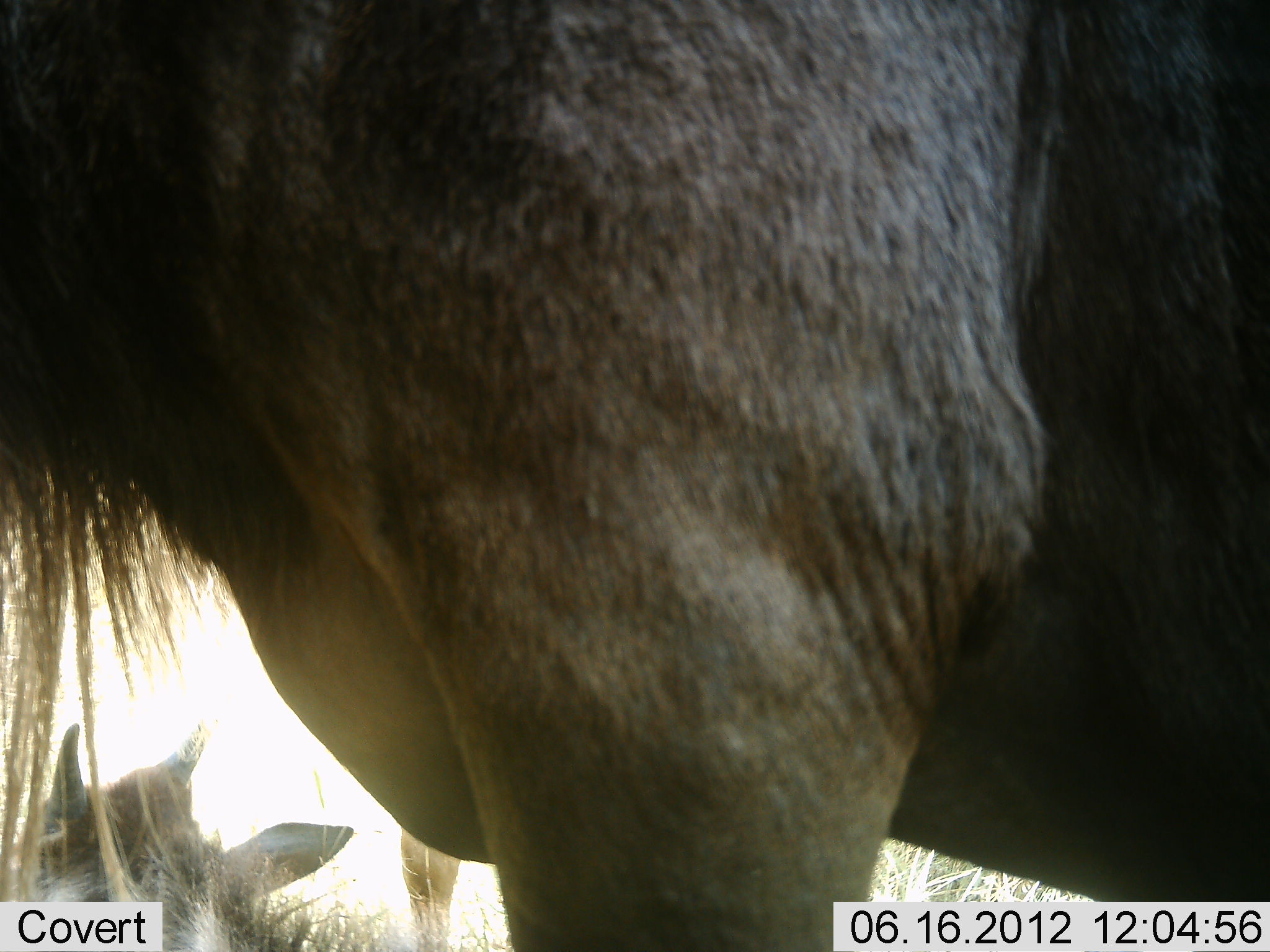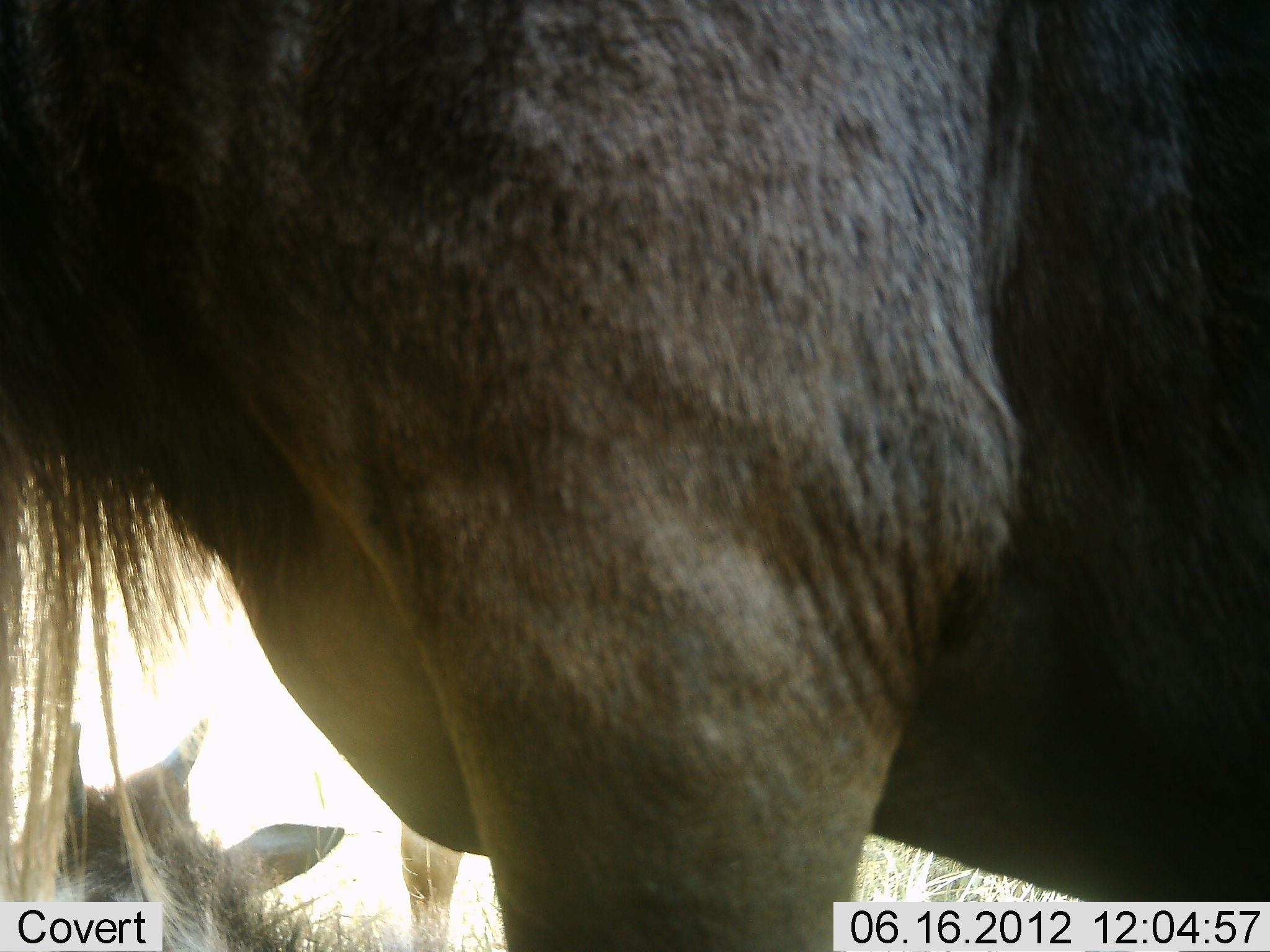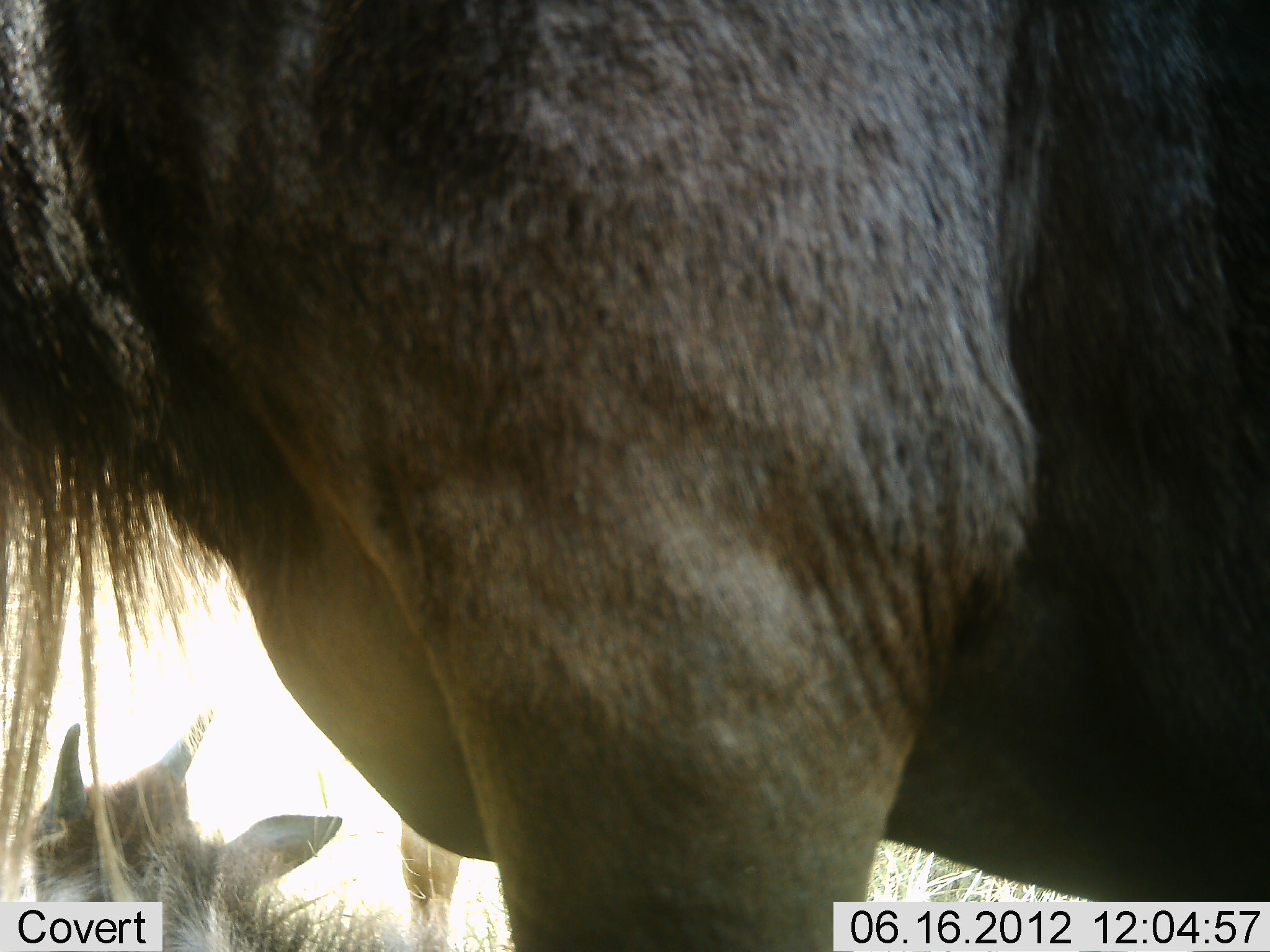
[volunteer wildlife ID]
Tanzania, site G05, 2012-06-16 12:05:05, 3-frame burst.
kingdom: Animalia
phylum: Chordata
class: Mammalia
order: Artiodactyla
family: Bovidae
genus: Connochaetes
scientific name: Connochaetes taurinus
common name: blue wildebeest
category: wildebeest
Wildebeest (blue wildebeest) (Connochaetes taurinus), count 3. Behavior (volunteer vote fractions): standing 70%, resting 80%, moving 10%, interacting 0%. Young present (vote fraction): 30%. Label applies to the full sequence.